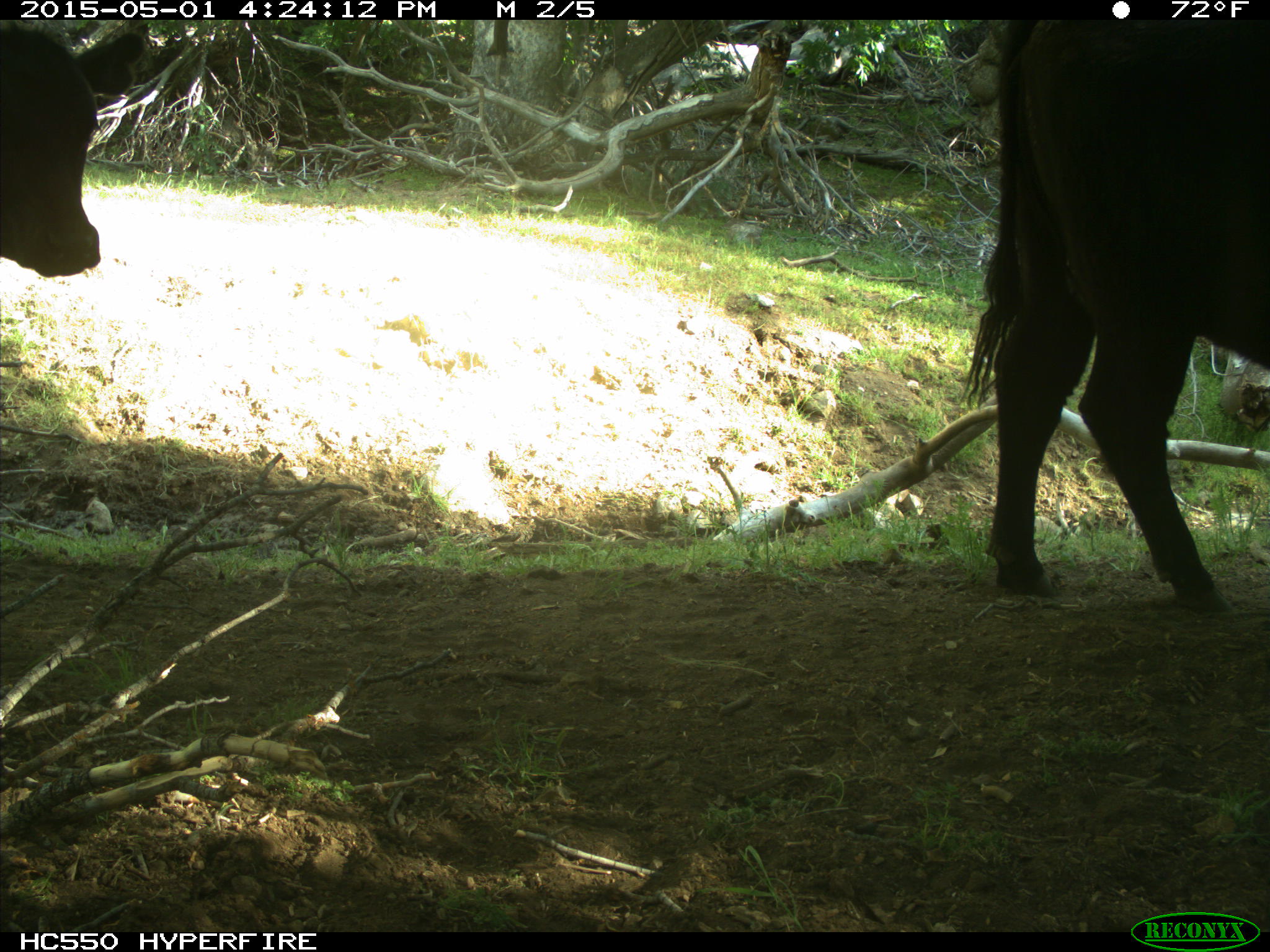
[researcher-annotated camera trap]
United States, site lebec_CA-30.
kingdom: Animalia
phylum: Chordata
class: Mammalia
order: Artiodactyla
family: Bovidae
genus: Bos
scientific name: Bos taurus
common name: domestic cow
Bos taurus (domestic cow).